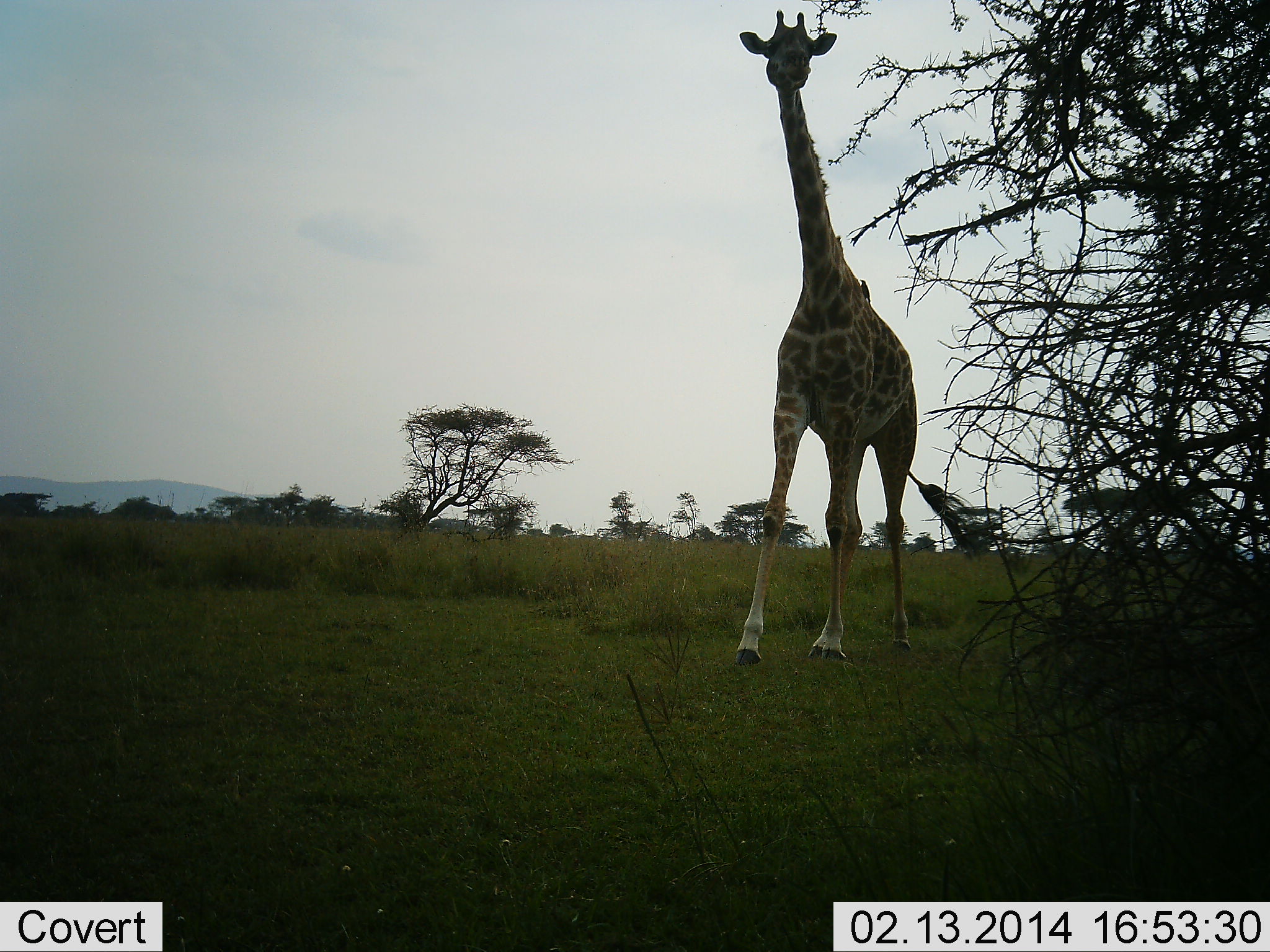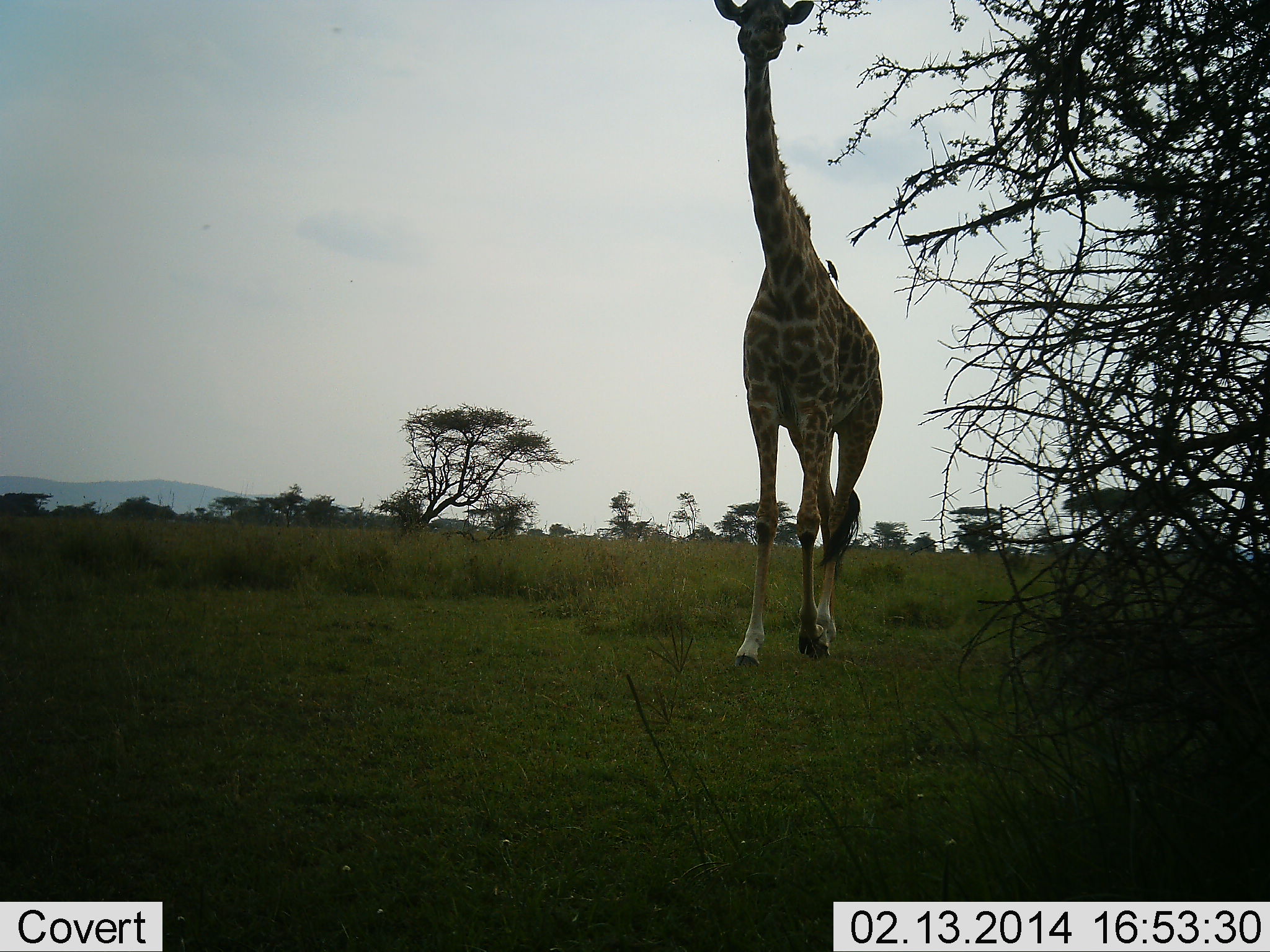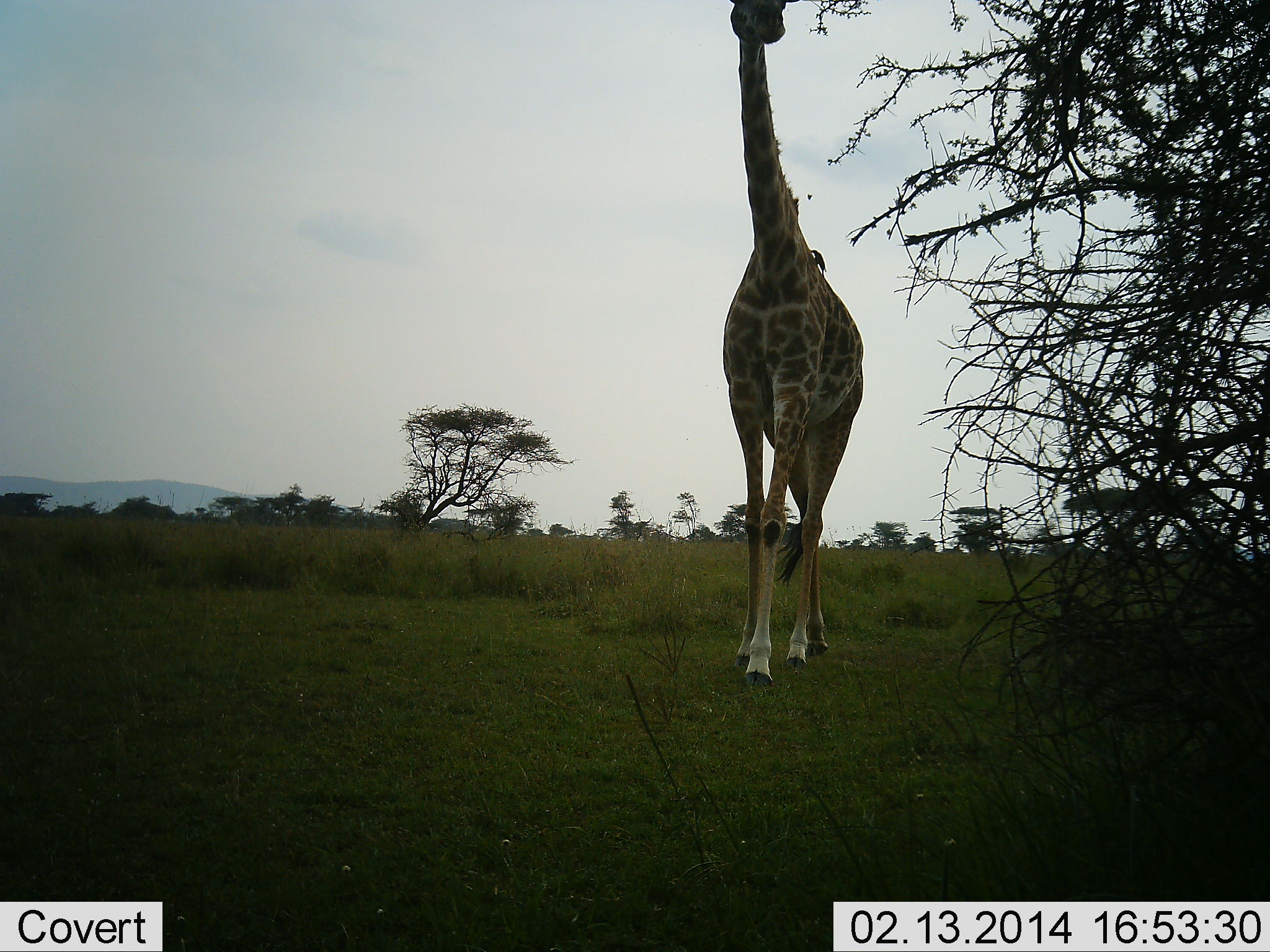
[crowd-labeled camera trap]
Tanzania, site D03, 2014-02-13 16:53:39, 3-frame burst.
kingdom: Animalia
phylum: Chordata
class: Mammalia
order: Artiodactyla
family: Giraffidae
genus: Giraffa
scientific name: Giraffa camelopardalis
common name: giraffe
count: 1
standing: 6%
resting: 0%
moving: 94%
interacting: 0%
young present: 0%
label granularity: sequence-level